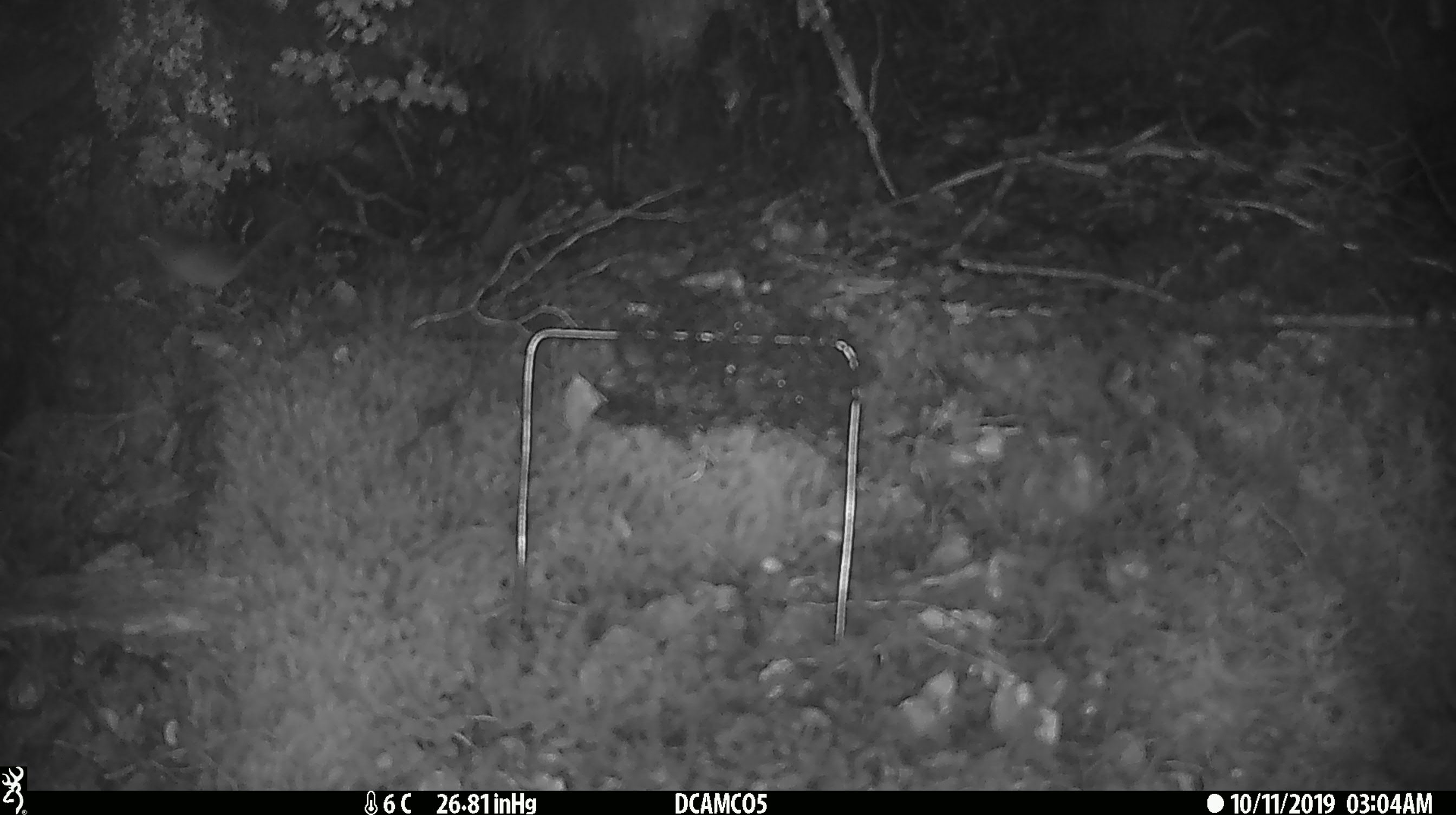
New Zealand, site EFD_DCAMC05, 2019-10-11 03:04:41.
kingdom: Animalia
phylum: Chordata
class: Mammalia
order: Rodentia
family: Muridae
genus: Mus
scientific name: Mus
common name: mouse